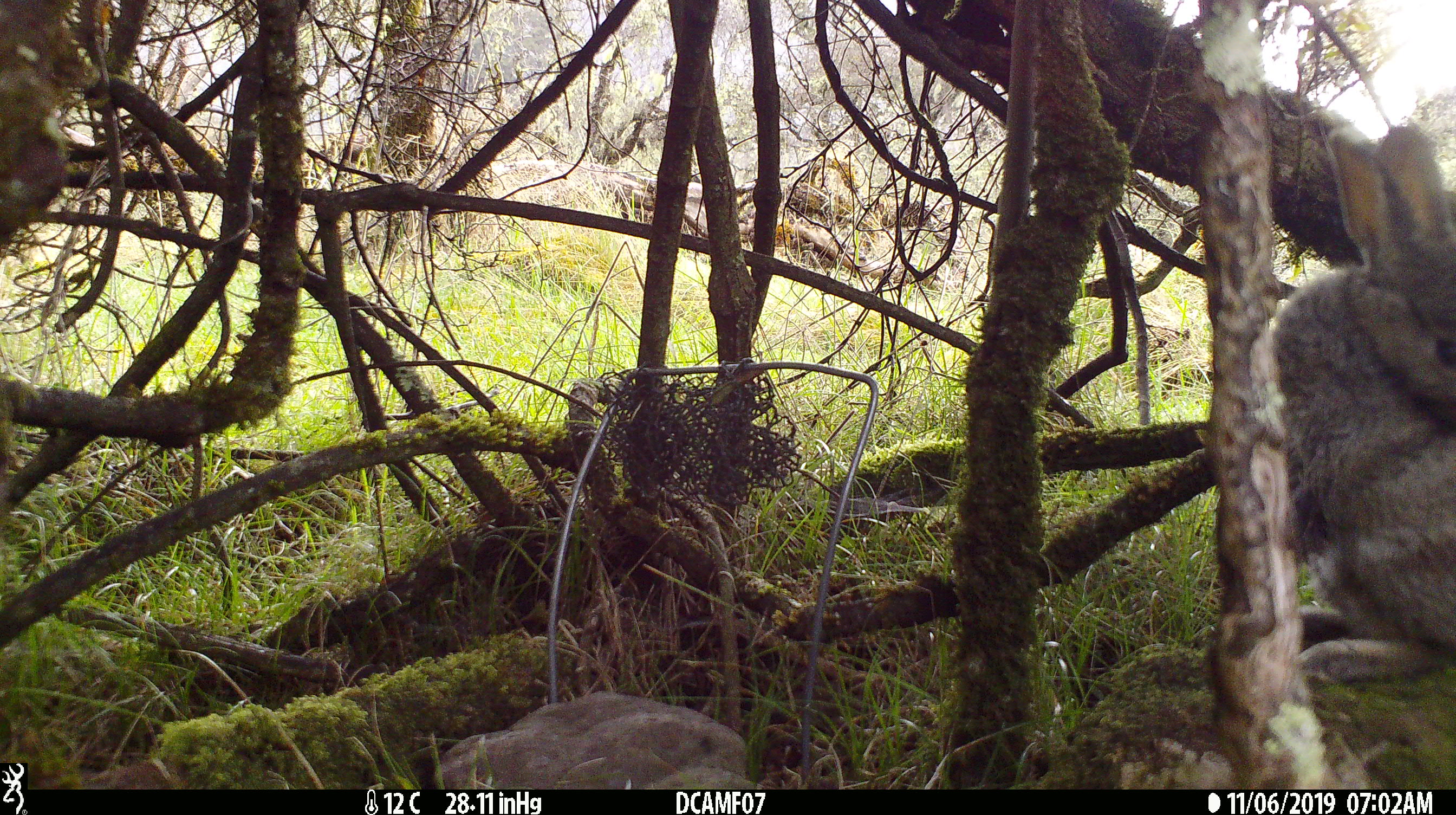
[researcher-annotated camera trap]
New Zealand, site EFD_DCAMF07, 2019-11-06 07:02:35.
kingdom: Animalia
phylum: Chordata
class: Mammalia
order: Lagomorpha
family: Leporidae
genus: Oryctolagus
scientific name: Oryctolagus cuniculus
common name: european rabbit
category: rabbit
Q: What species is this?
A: Rabbit (european rabbit) (Oryctolagus cuniculus).